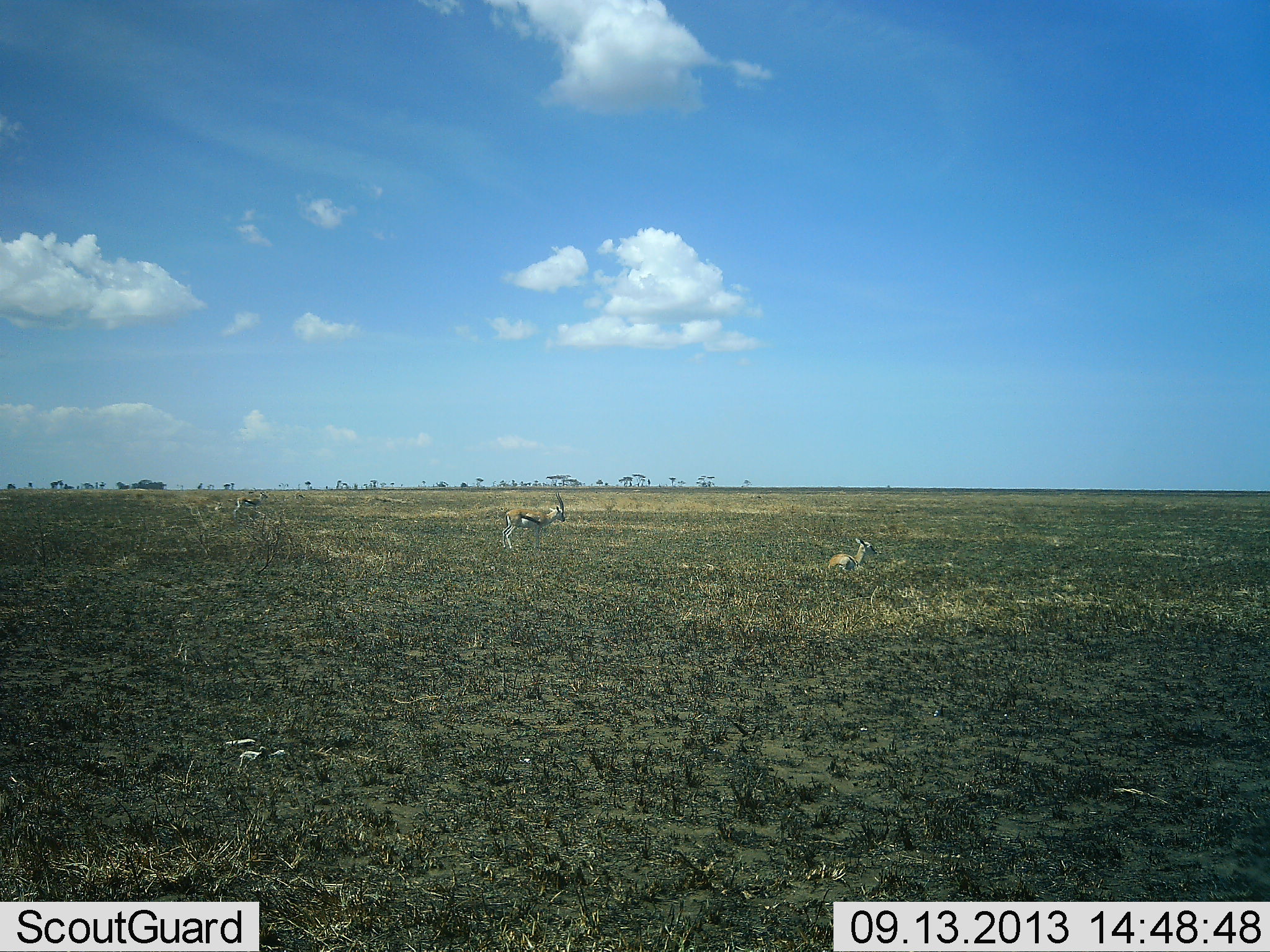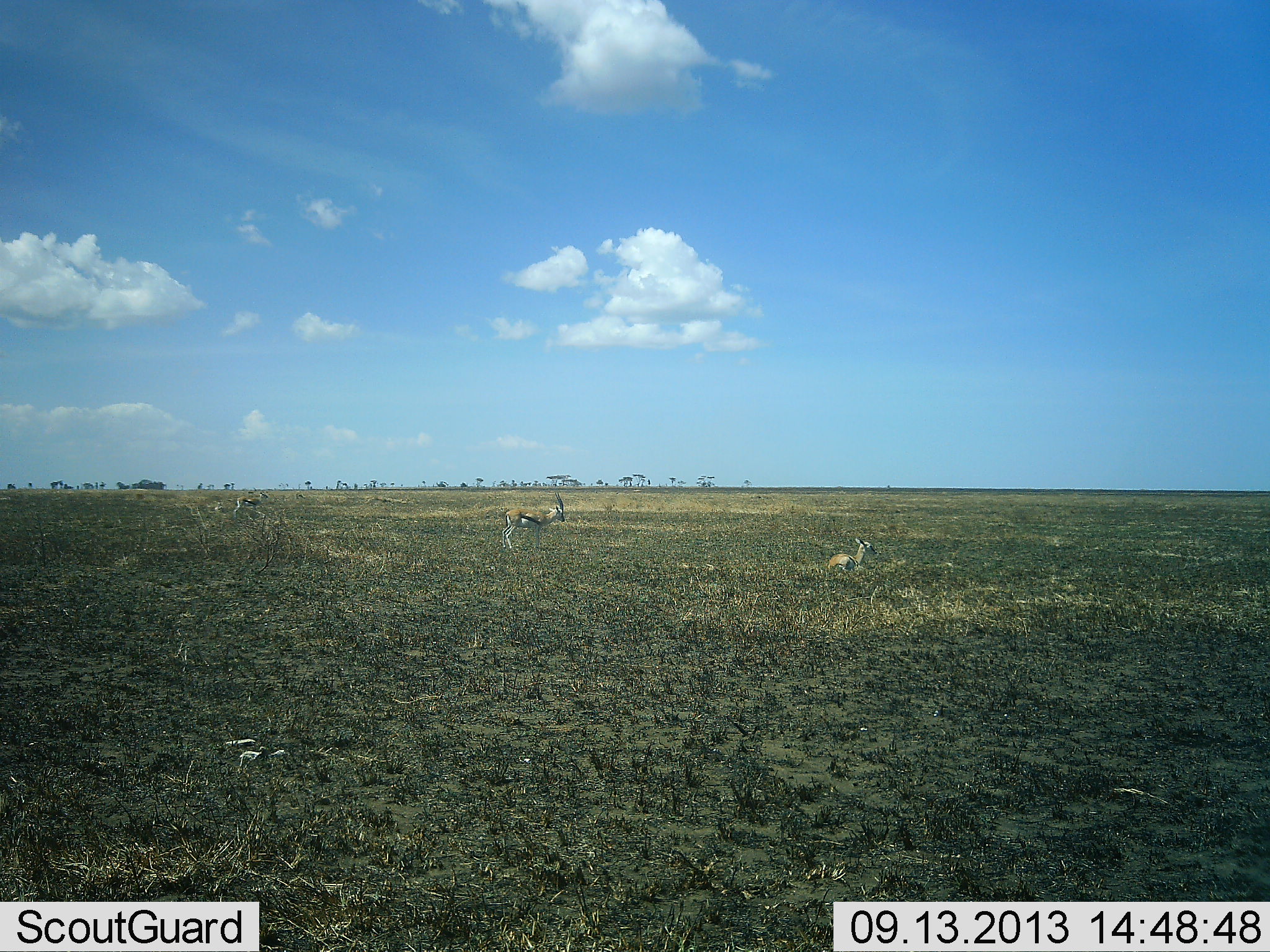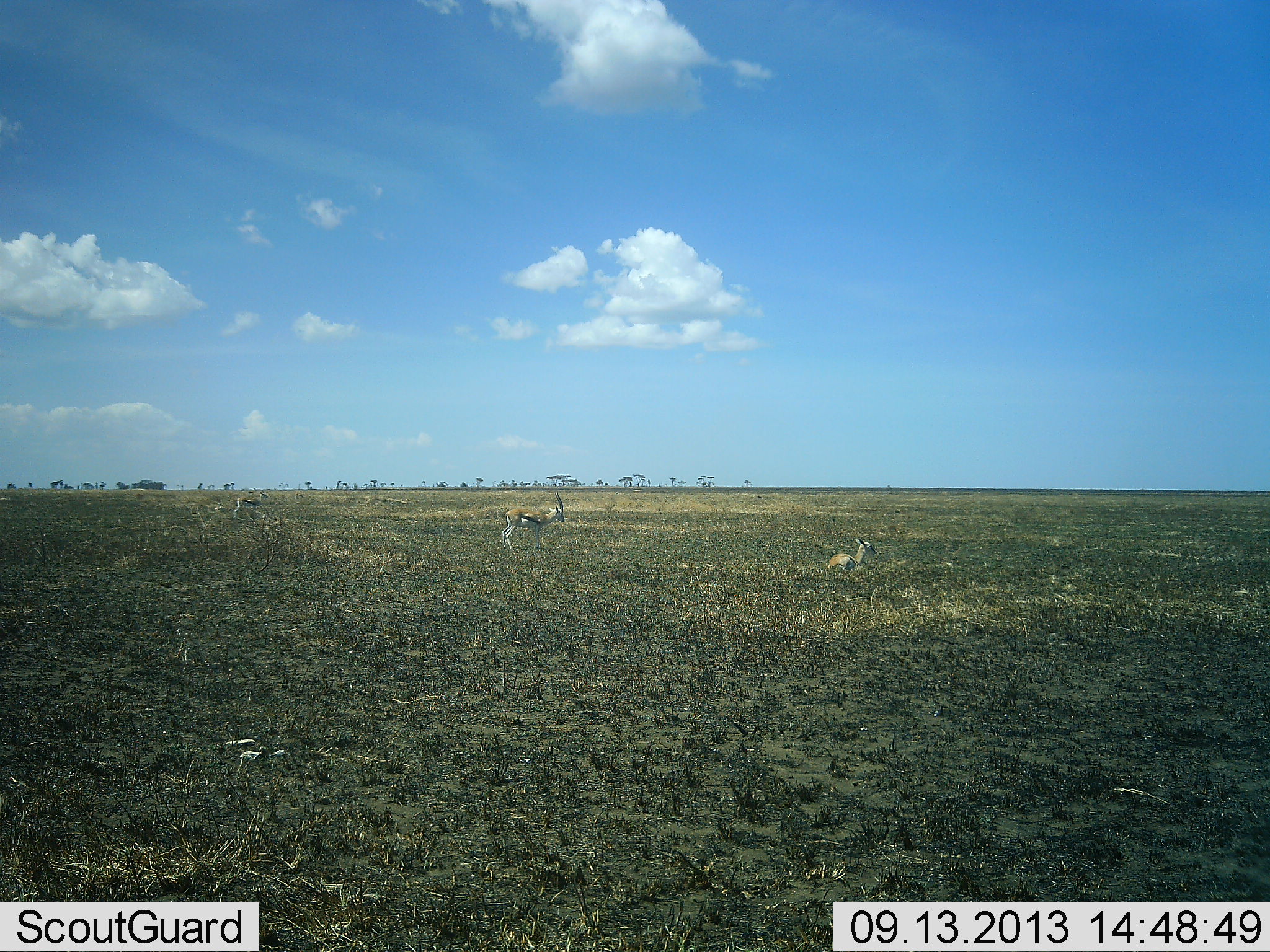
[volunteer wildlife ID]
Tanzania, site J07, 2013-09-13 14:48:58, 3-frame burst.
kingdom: Animalia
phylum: Chordata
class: Mammalia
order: Artiodactyla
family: Bovidae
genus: Eudorcas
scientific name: Eudorcas thomsonii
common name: thomson's gazelle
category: gazellethomsons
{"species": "gazellethomsons (thomson's gazelle) (Eudorcas thomsonii)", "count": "3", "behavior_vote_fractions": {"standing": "90%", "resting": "90%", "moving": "0%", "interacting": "0%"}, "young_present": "10%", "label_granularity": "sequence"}